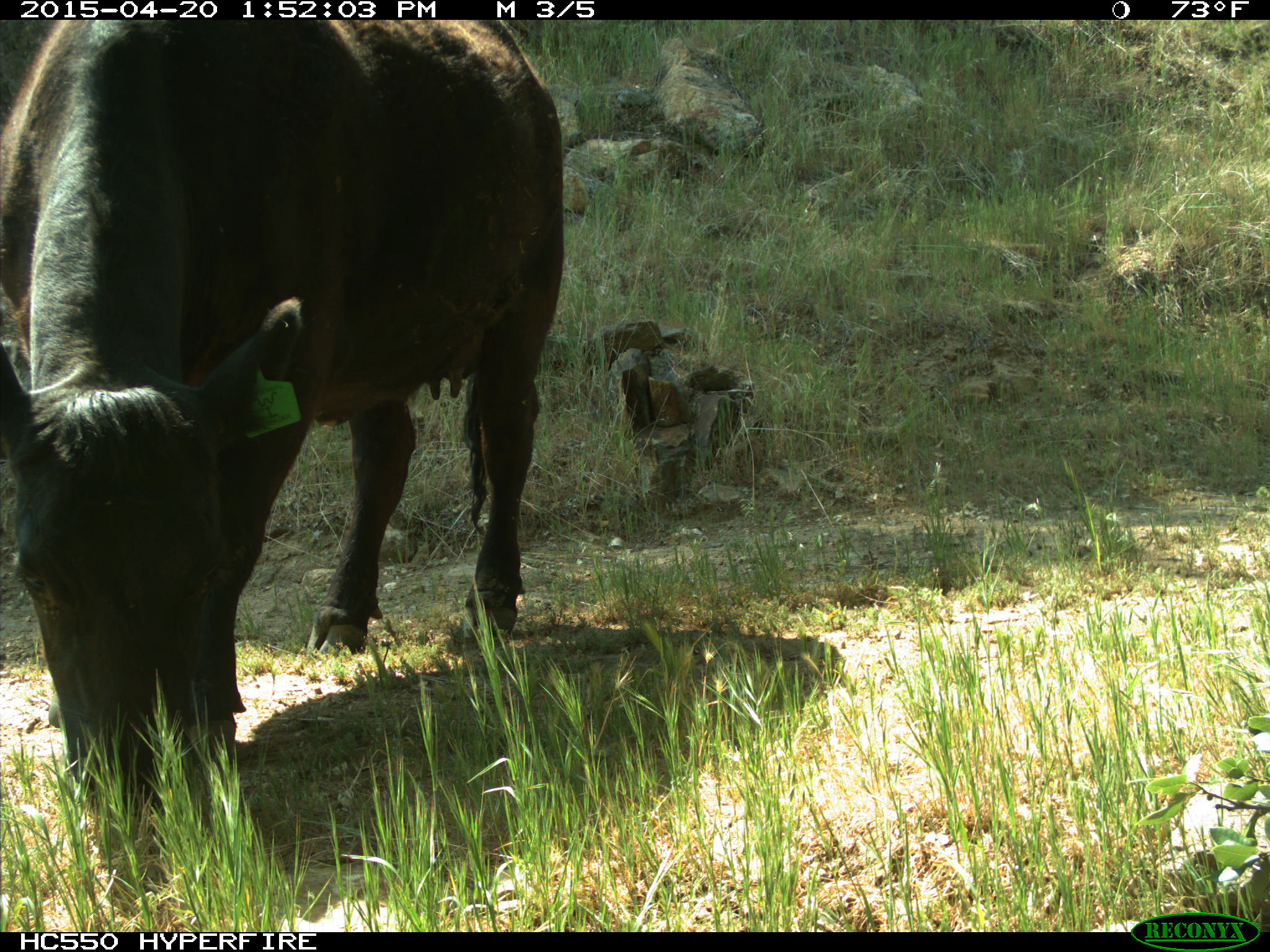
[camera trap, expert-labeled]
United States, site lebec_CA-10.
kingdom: Animalia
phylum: Chordata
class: Mammalia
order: Artiodactyla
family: Bovidae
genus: Bos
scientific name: Bos taurus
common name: domestic cow